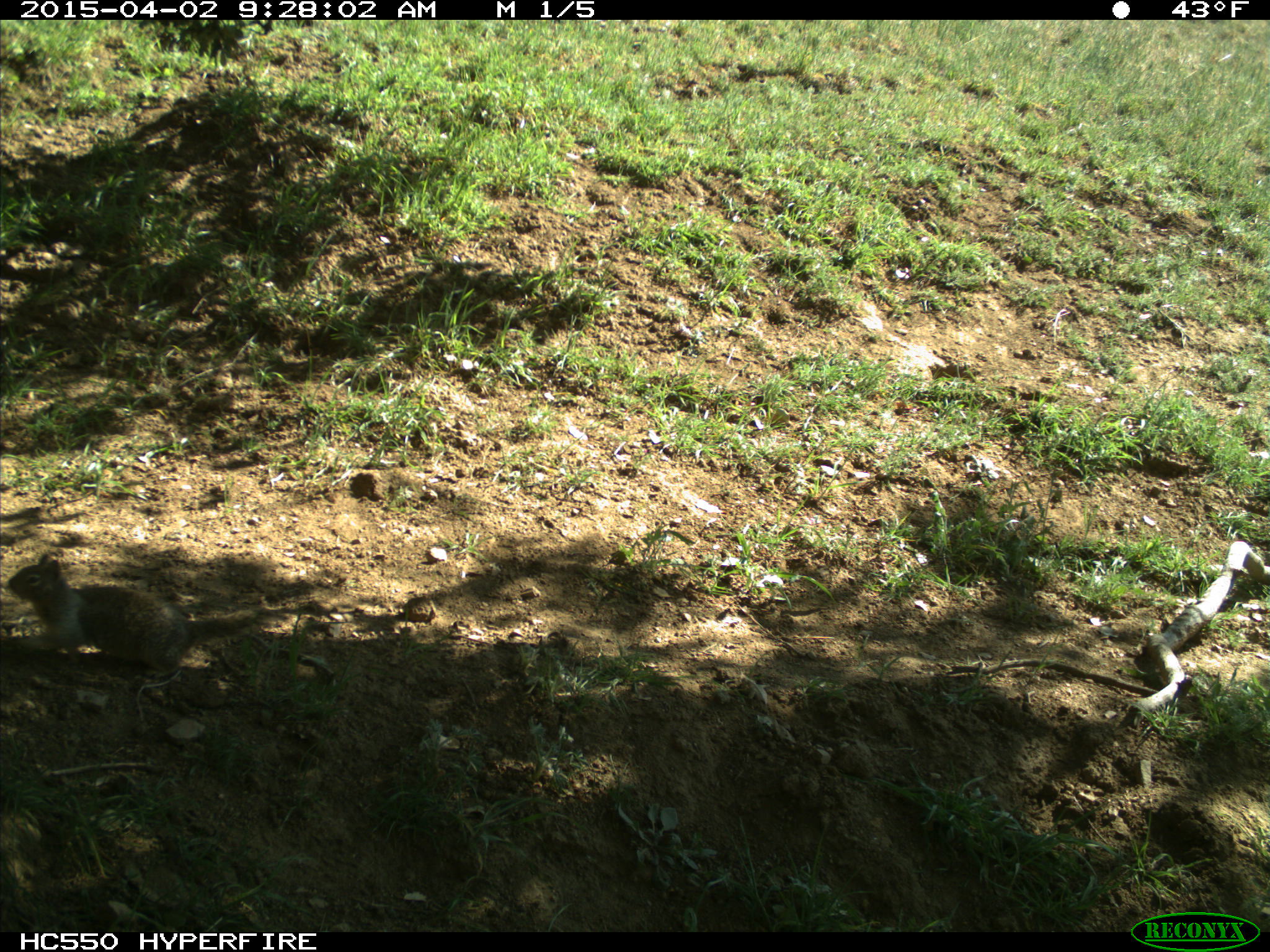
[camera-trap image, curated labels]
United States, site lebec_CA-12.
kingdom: Animalia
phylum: Chordata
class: Mammalia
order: Rodentia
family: Sciuridae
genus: Otospermophilus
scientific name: Otospermophilus beecheyi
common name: california ground squirrel